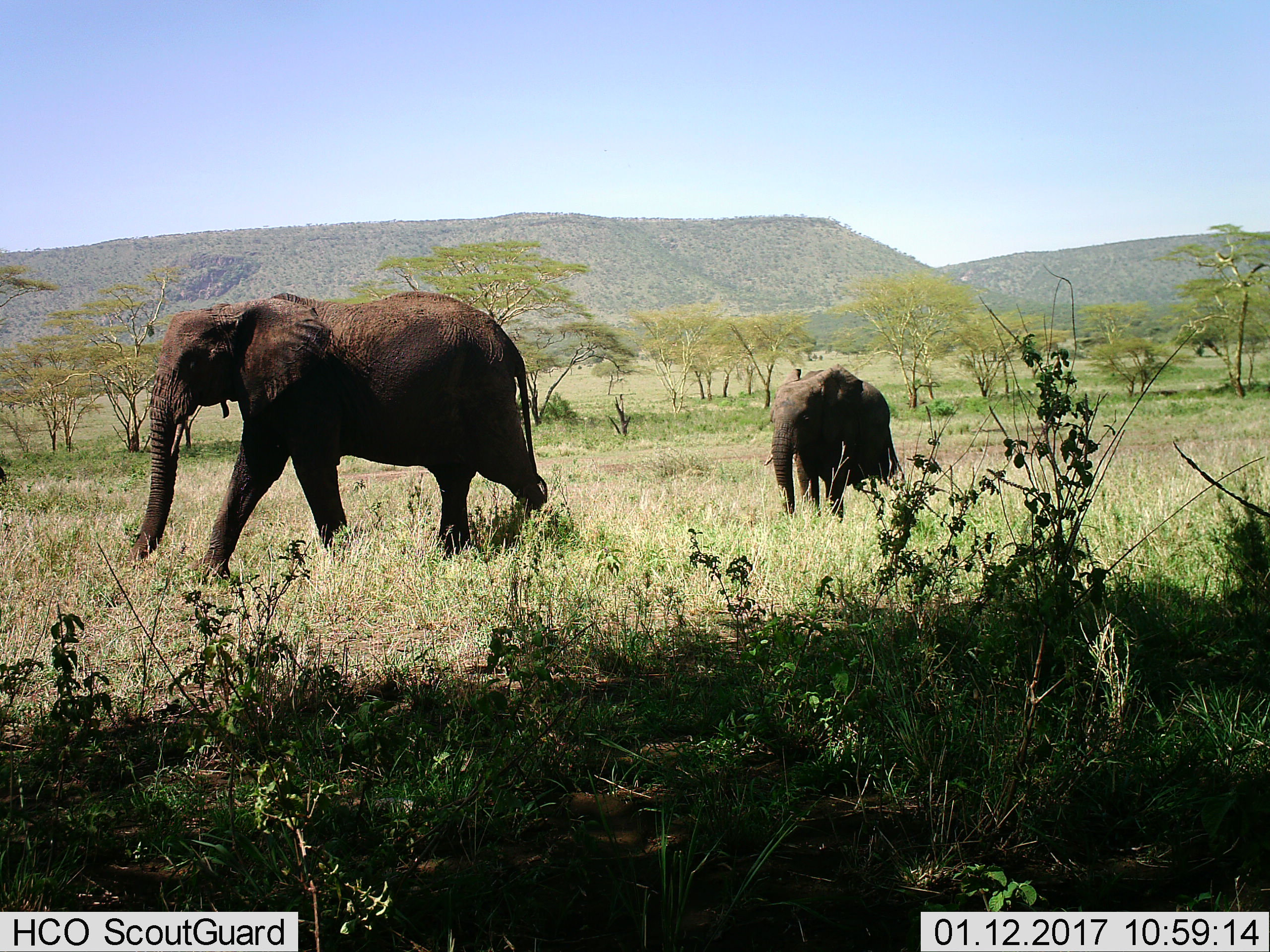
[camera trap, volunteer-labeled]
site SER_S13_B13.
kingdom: Animalia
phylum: Chordata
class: Mammalia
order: Proboscidea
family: Elephantidae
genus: Loxodonta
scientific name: Loxodonta africana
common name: african bush elephant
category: elephant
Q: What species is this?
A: Elephant (african bush elephant) (Loxodonta africana).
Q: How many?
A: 2.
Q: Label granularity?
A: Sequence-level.